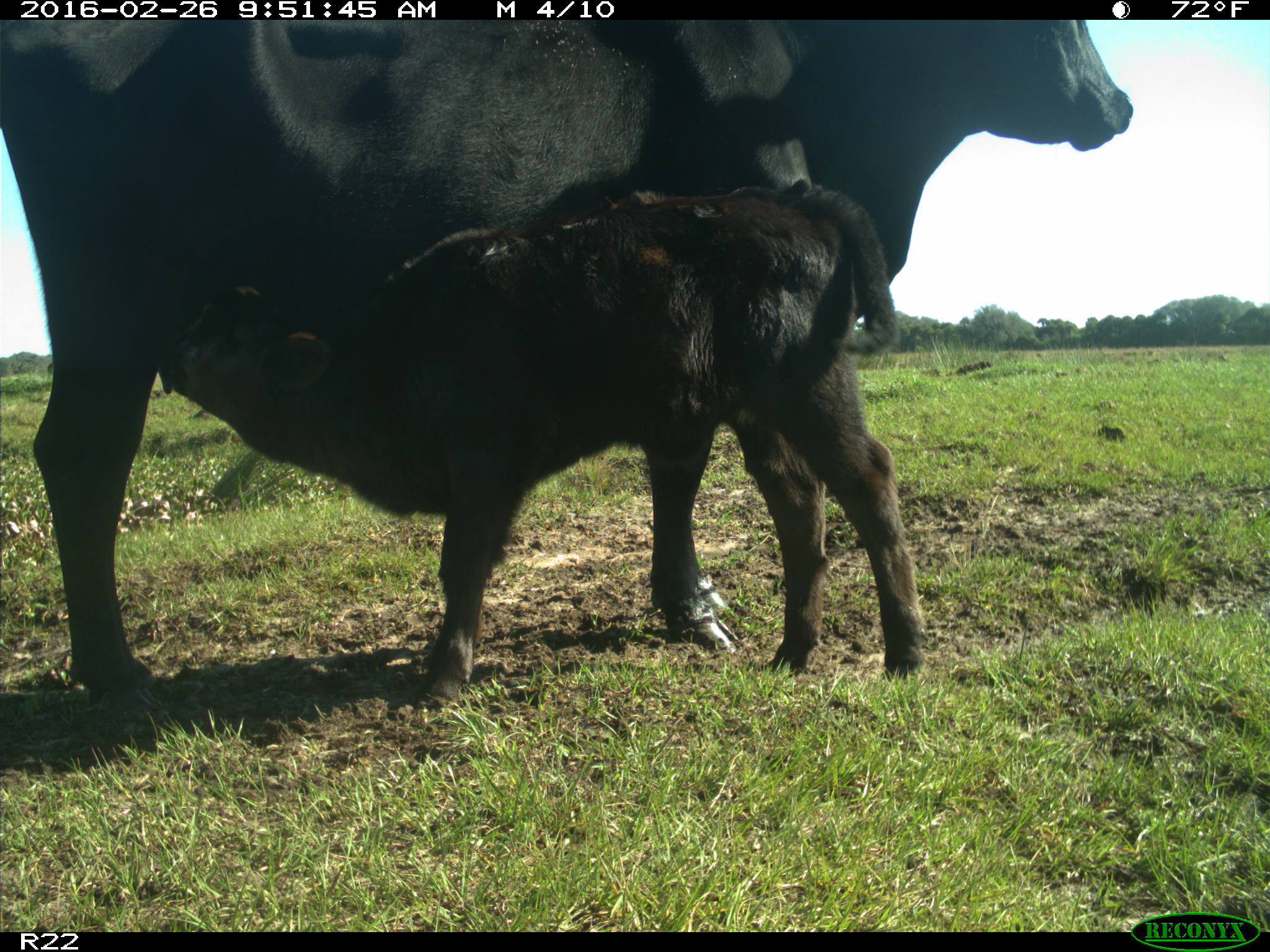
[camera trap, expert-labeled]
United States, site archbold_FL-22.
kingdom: Animalia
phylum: Chordata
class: Mammalia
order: Artiodactyla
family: Bovidae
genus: Bos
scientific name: Bos taurus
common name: domestic cow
Bos taurus (domestic cow).